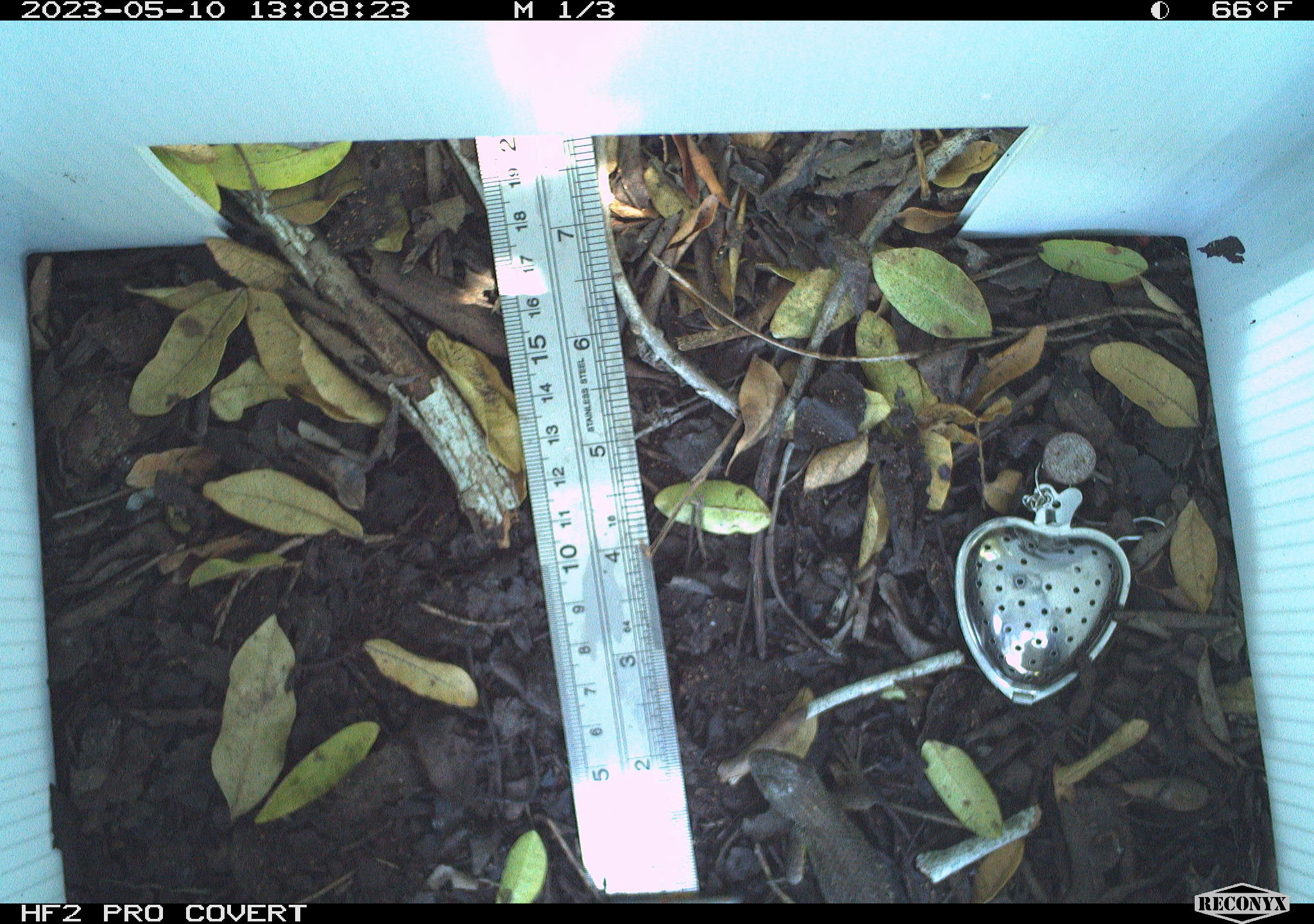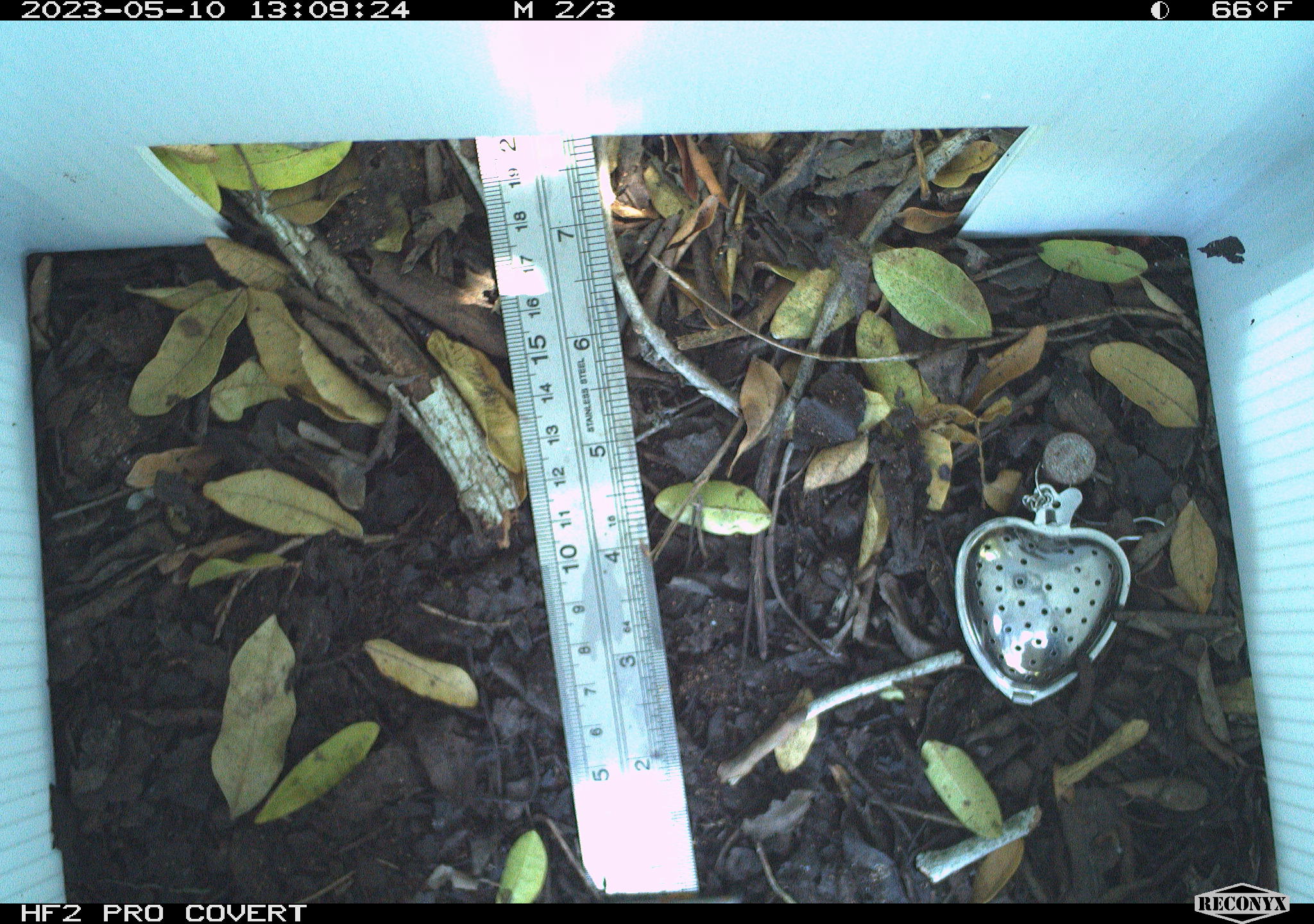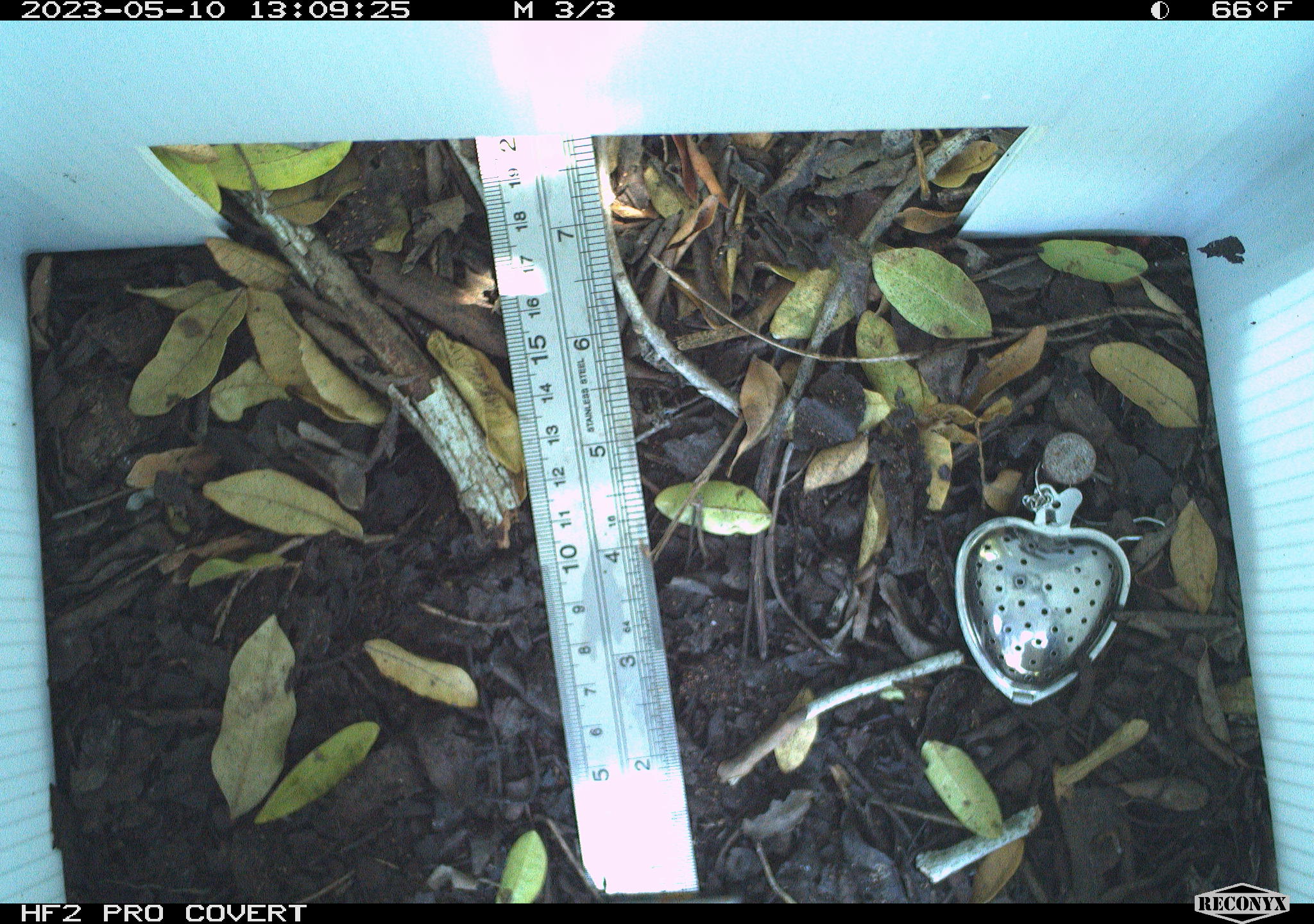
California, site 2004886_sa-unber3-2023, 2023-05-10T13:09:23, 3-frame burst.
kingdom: Animalia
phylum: Chordata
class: Reptilia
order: Squamata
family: Phrynosomatidae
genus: Sceloporus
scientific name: Sceloporus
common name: spiny lizards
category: sceloporus species